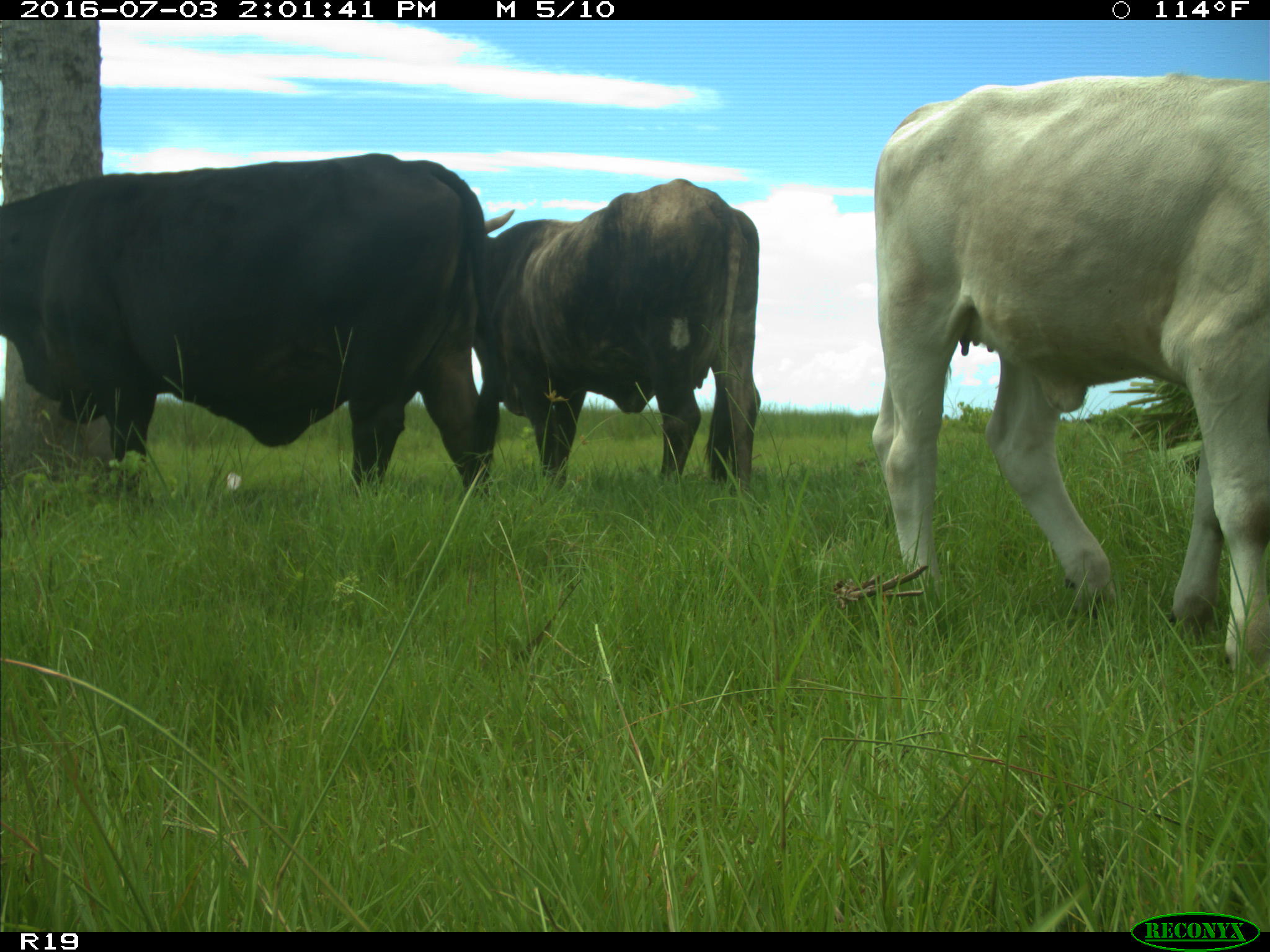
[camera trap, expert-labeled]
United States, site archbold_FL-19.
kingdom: Animalia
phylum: Chordata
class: Mammalia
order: Artiodactyla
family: Bovidae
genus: Bos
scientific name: Bos taurus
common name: domestic cow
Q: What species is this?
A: Bos taurus (domestic cow).